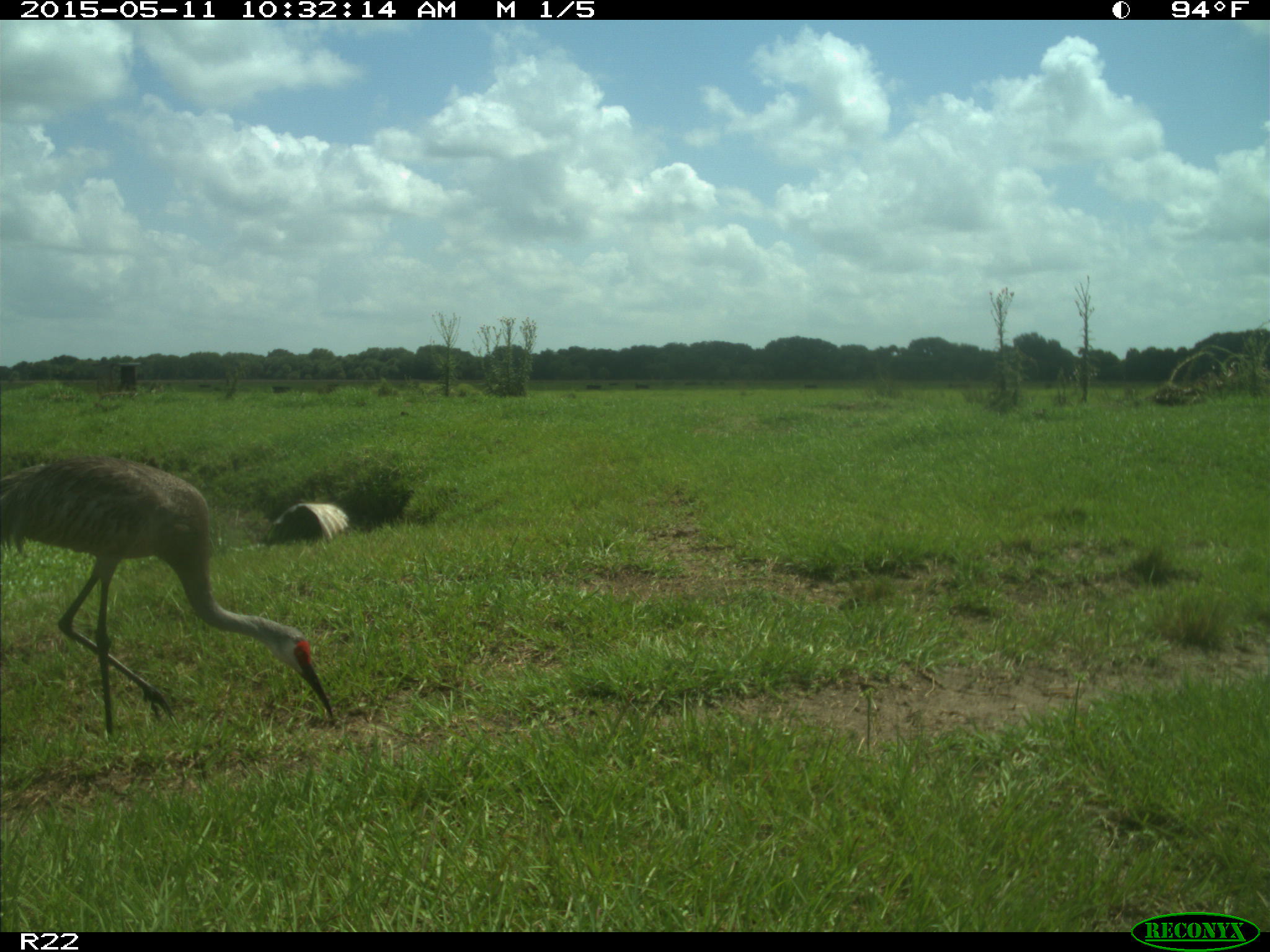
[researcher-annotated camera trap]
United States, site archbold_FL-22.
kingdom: Animalia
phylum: Chordata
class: Aves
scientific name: Aves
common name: birds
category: unidentified bird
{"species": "unidentified bird (birds) (Aves)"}